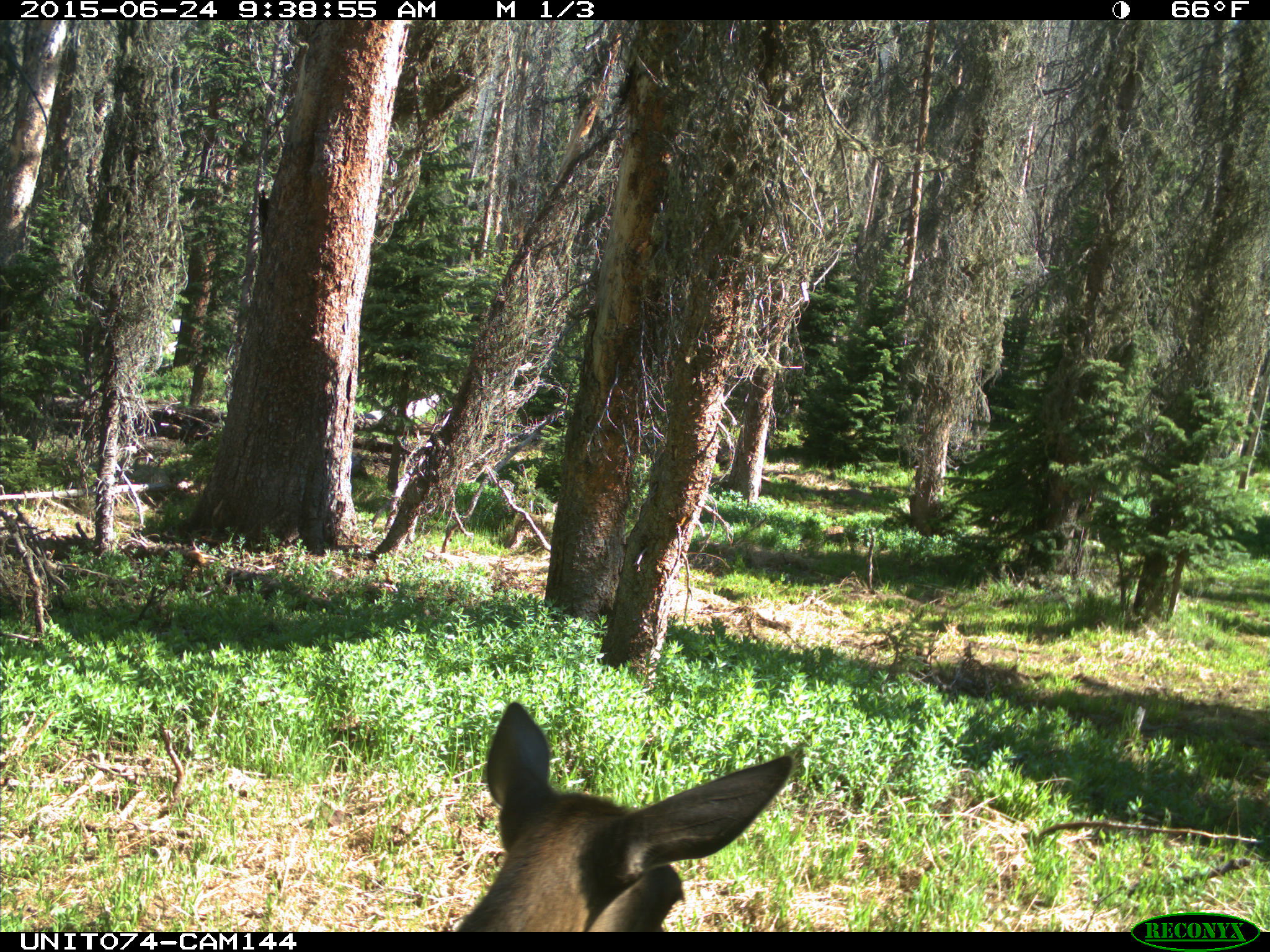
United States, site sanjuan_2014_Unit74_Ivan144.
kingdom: Animalia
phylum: Chordata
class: Mammalia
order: Artiodactyla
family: Cervidae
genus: Cervus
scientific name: Cervus elaphus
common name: red deer